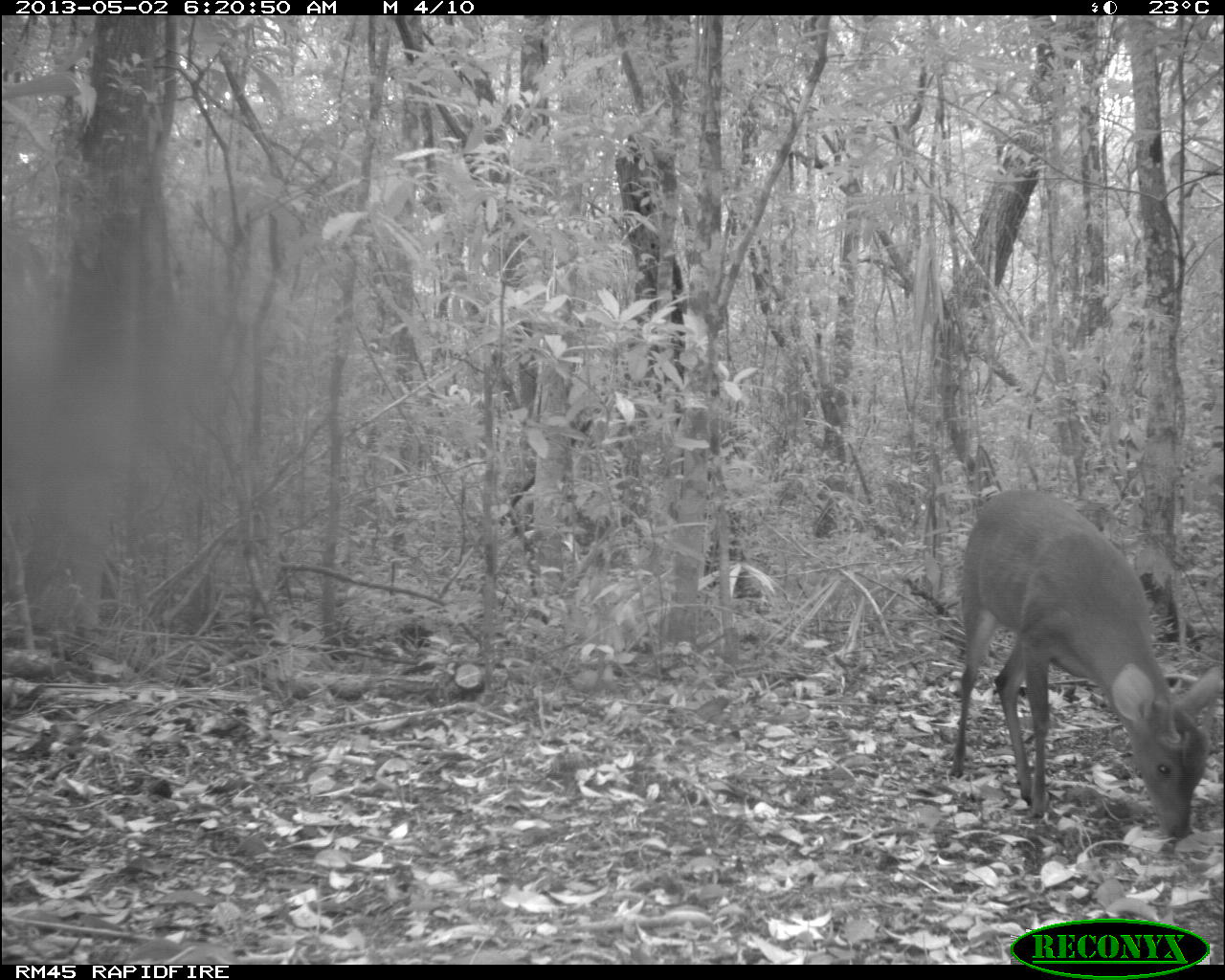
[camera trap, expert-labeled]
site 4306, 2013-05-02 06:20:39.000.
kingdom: Animalia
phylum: Chordata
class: Mammalia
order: Artiodactyla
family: Cervidae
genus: Mazama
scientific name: Mazama temama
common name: central american red brocket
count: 1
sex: male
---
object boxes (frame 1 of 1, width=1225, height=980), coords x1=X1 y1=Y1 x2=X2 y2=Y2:
mazama temama: x1=948 y1=487 x2=1221 y2=842